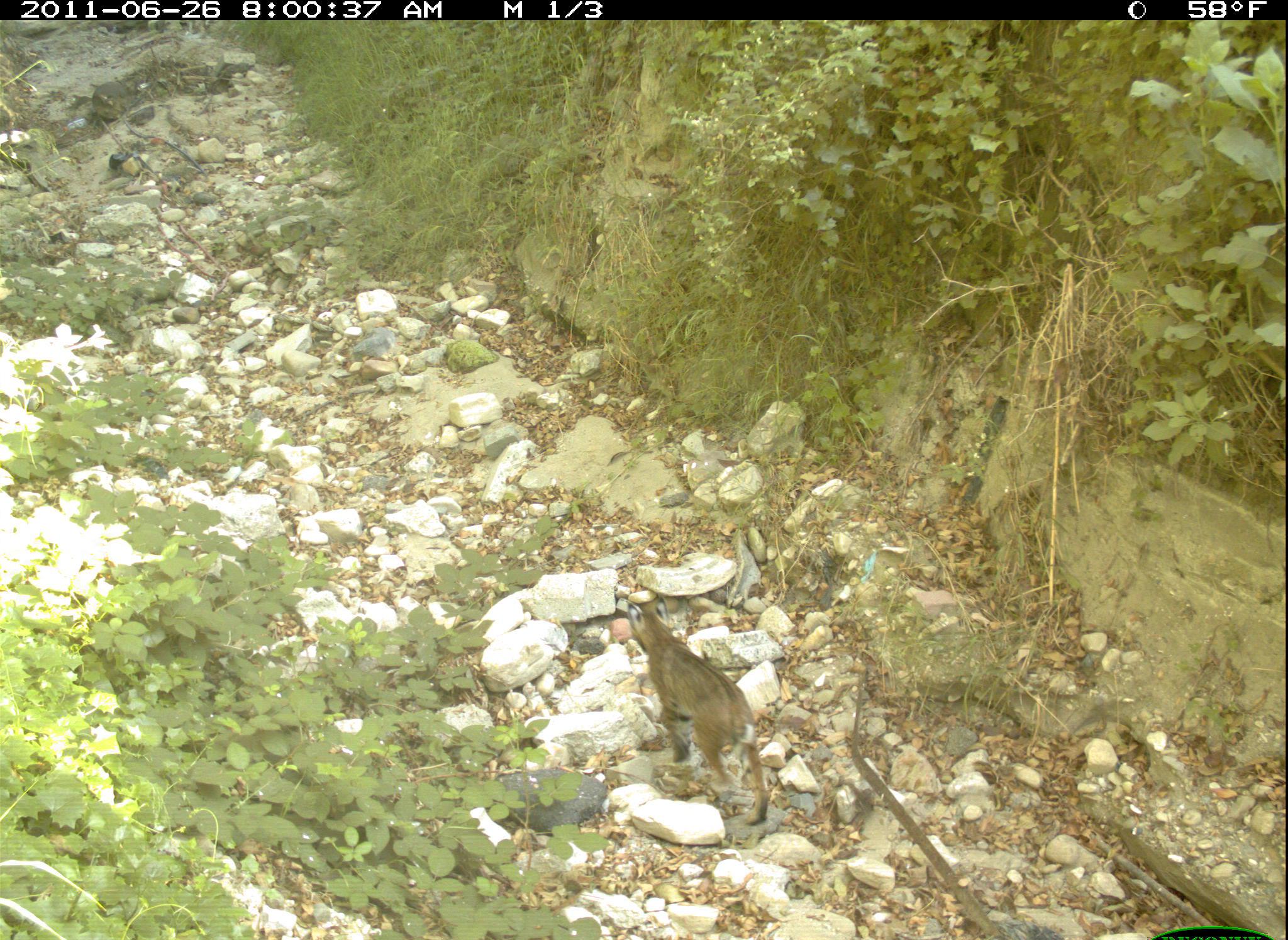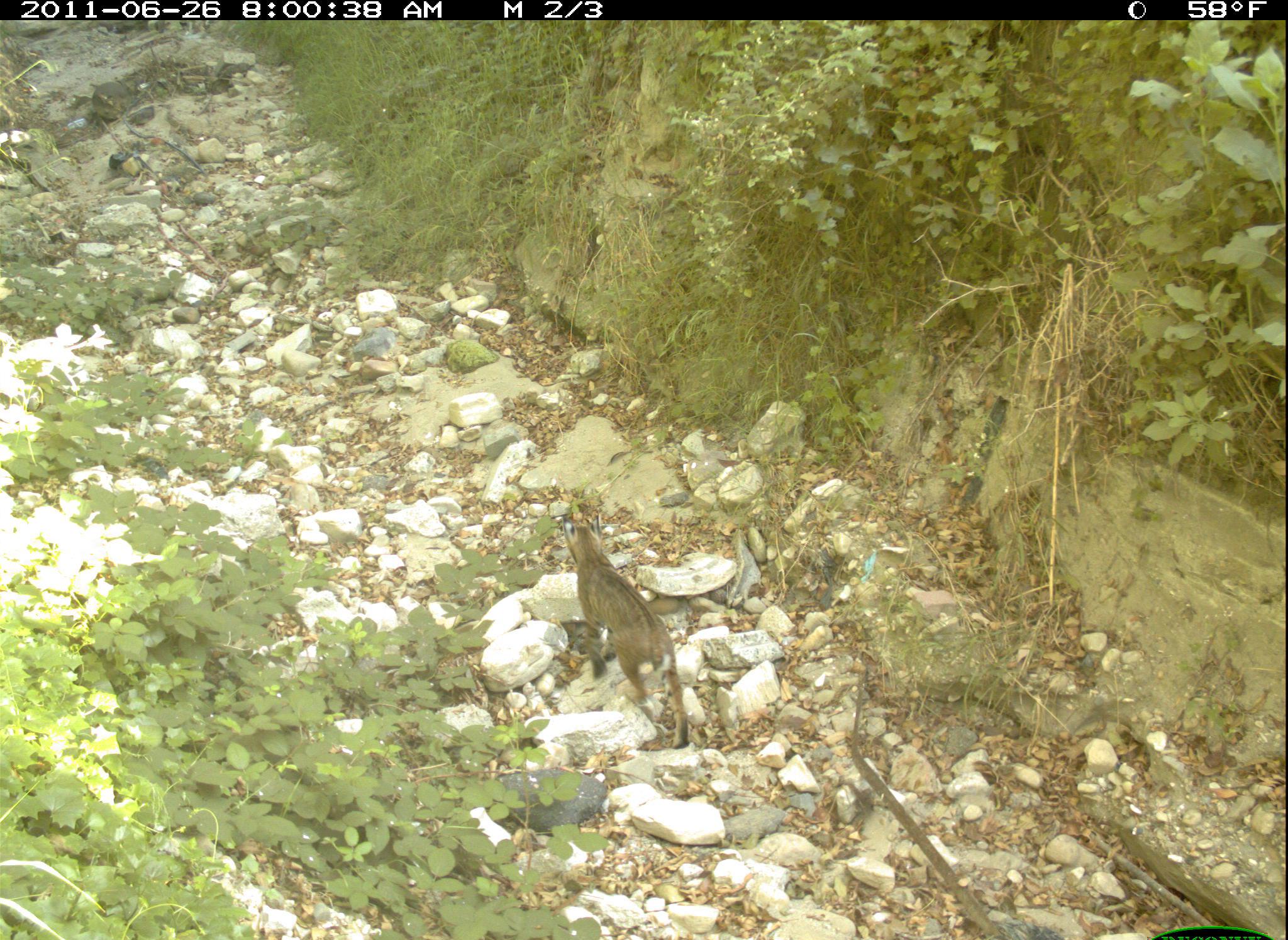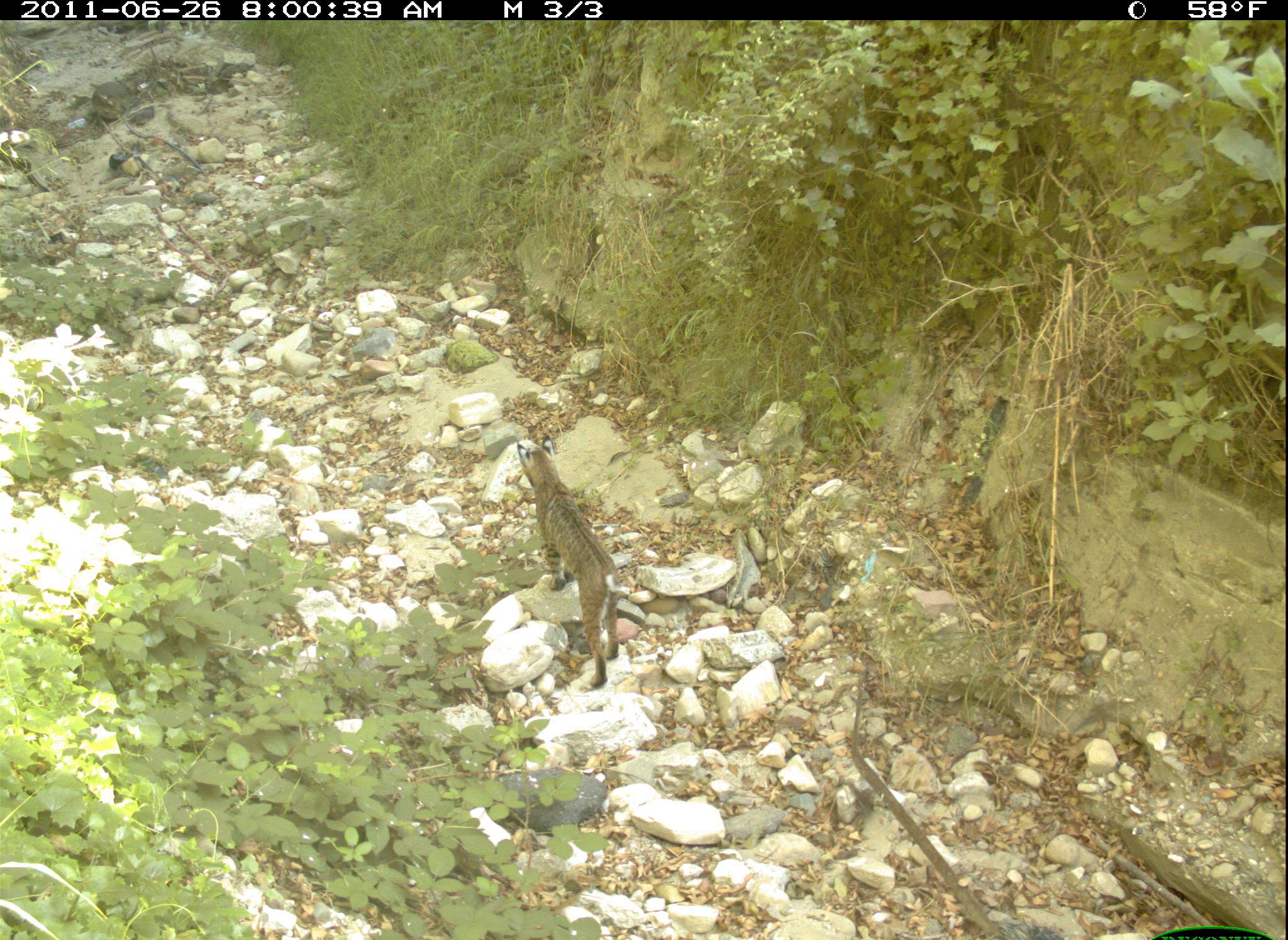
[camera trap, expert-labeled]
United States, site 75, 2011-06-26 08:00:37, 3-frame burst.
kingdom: Animalia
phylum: Chordata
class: Mammalia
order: Carnivora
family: Felidae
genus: Lynx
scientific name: Lynx rufus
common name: bobcat